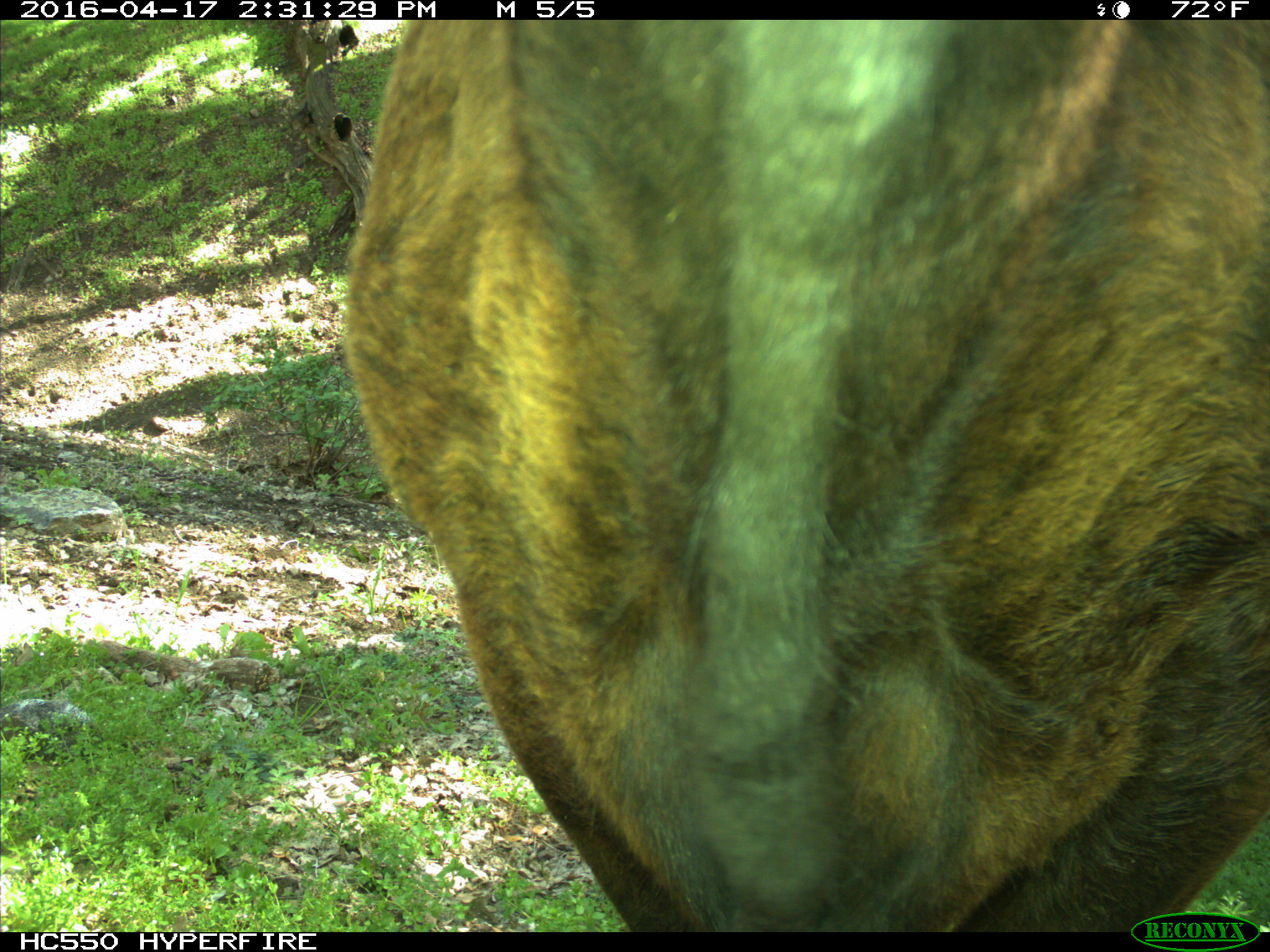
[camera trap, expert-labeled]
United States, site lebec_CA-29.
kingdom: Animalia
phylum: Chordata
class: Mammalia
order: Artiodactyla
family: Bovidae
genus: Bos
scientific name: Bos taurus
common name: domestic cow